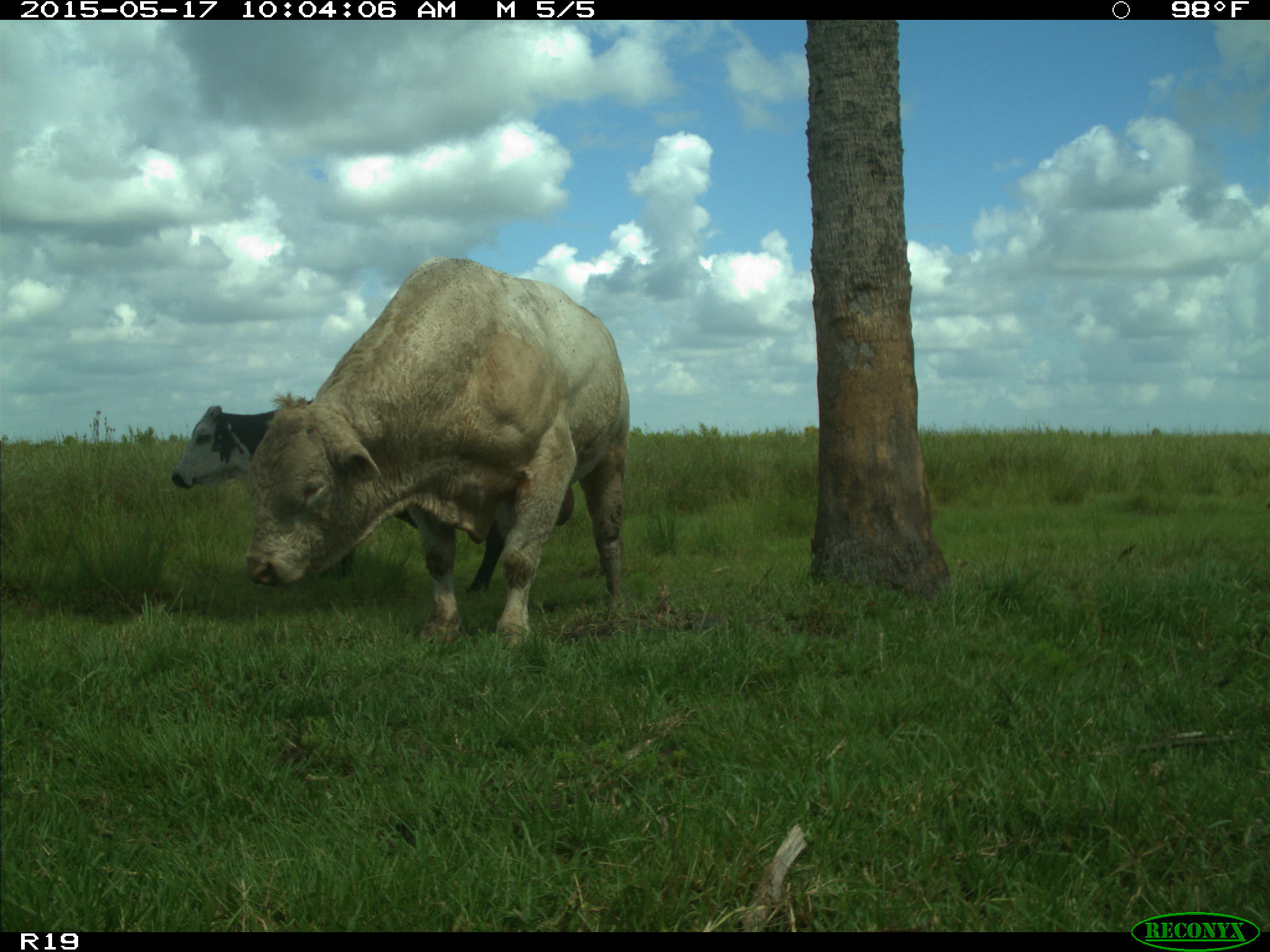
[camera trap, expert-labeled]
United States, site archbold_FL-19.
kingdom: Animalia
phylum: Chordata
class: Mammalia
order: Artiodactyla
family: Bovidae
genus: Bos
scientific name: Bos taurus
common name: domestic cow